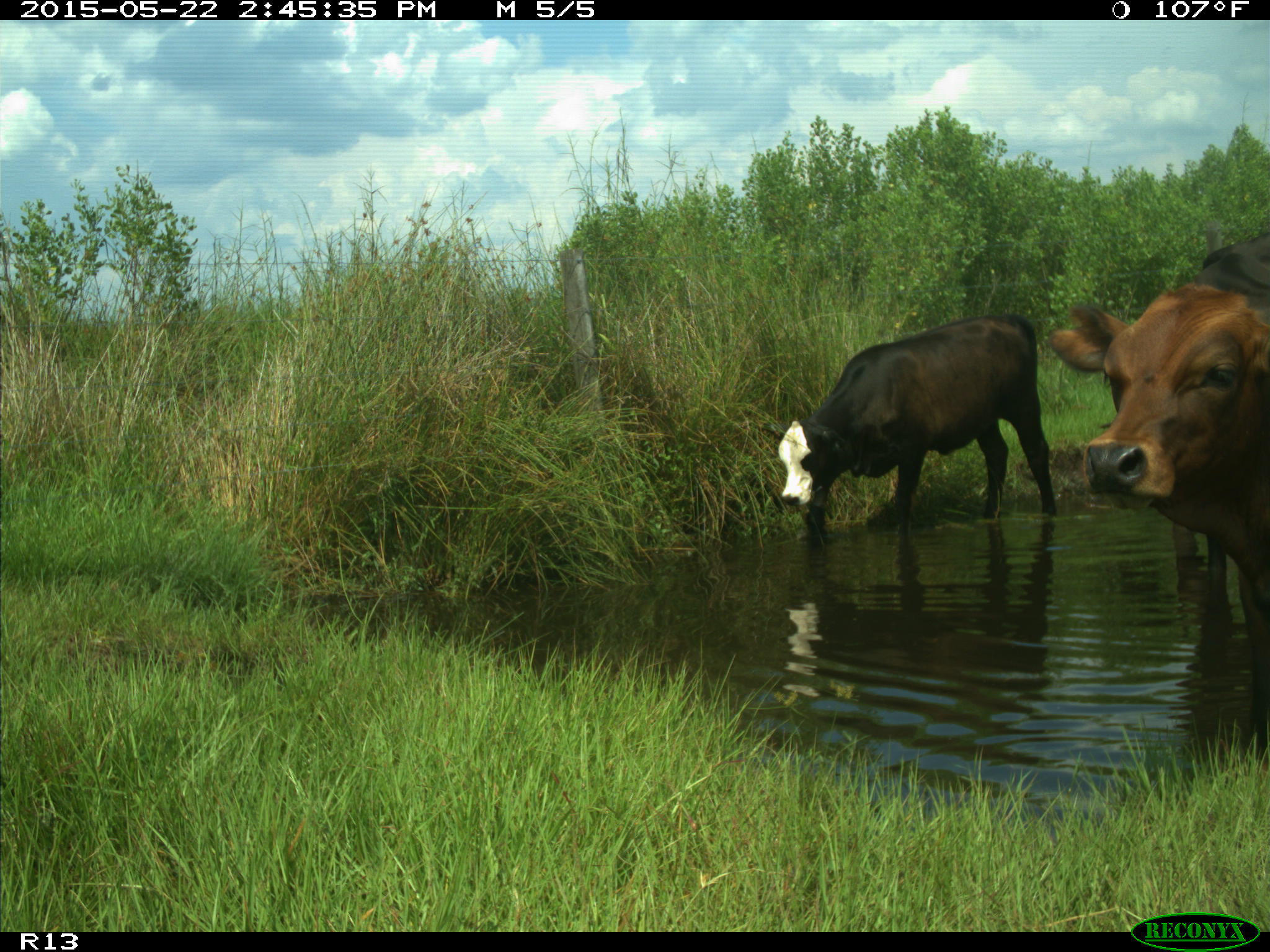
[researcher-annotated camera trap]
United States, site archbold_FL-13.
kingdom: Animalia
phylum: Chordata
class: Mammalia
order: Artiodactyla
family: Bovidae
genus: Bos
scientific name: Bos taurus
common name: domestic cow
Bos taurus (domestic cow).